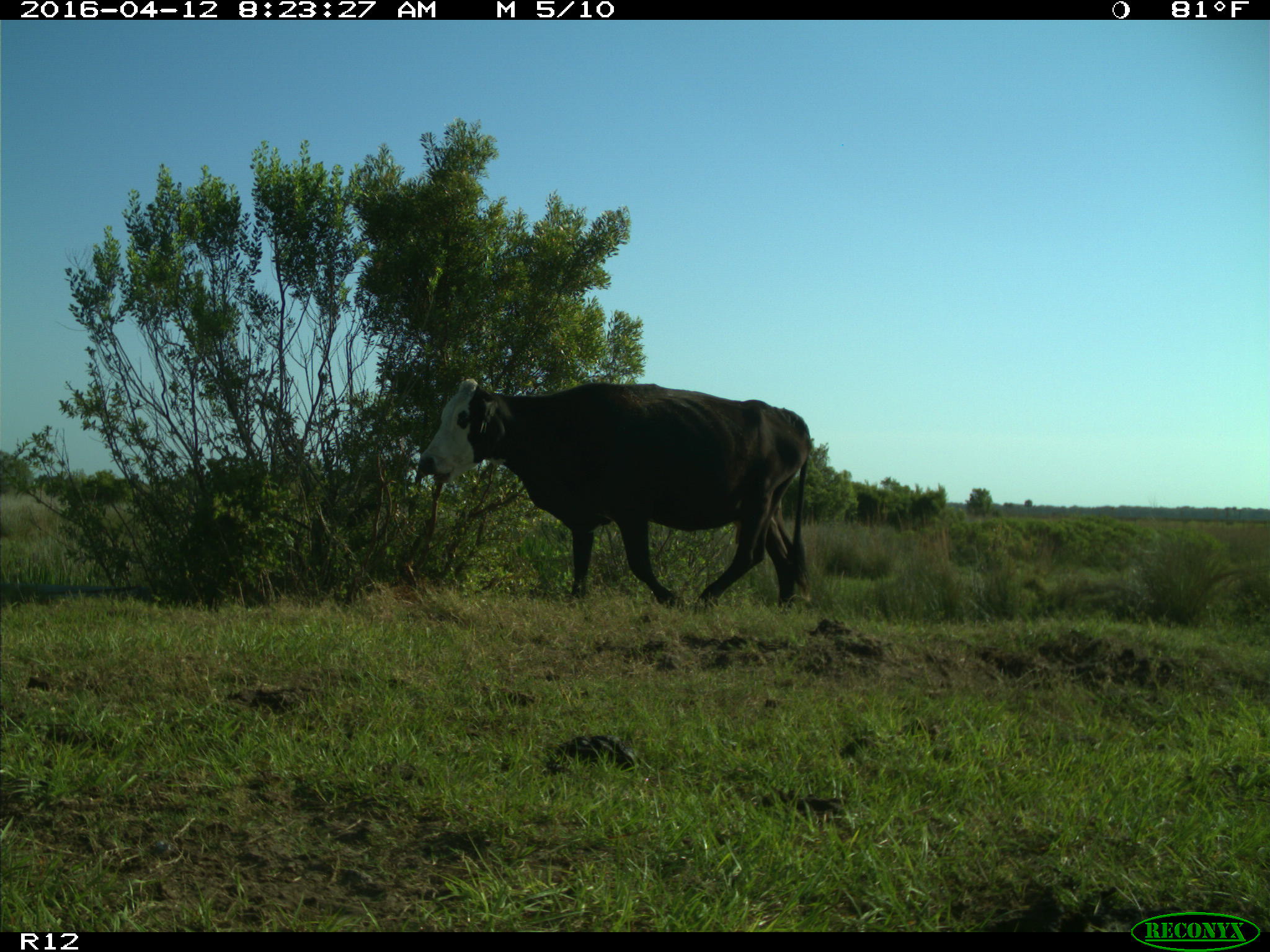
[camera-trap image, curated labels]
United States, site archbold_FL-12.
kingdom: Animalia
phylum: Chordata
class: Mammalia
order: Artiodactyla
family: Bovidae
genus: Bos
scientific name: Bos taurus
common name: domestic cow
Bos taurus (domestic cow).